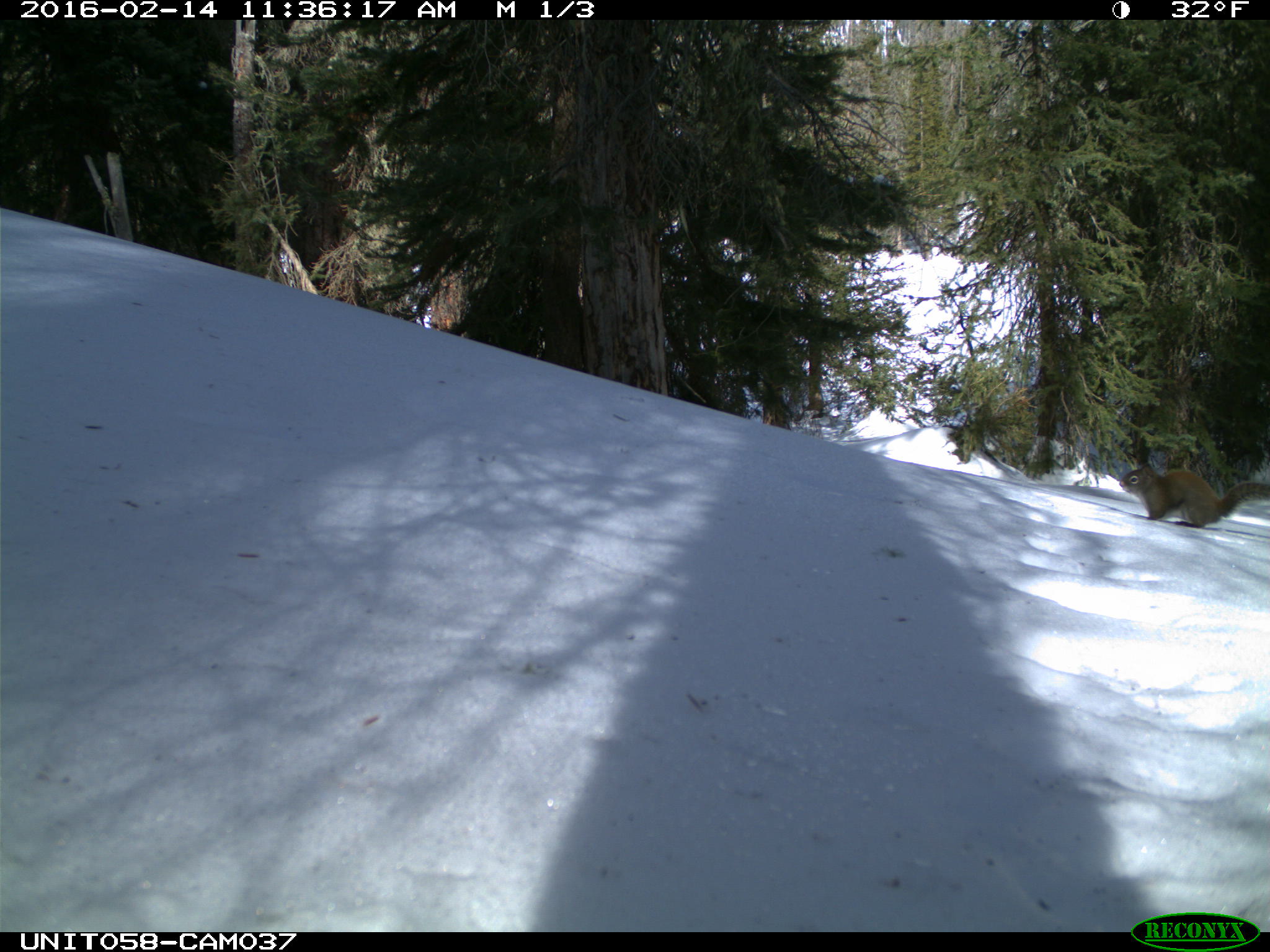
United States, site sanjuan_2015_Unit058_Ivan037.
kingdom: Animalia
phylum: Chordata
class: Mammalia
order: Rodentia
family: Sciuridae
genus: Tamiasciurus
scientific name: Tamiasciurus hudsonicus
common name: american red squirrel